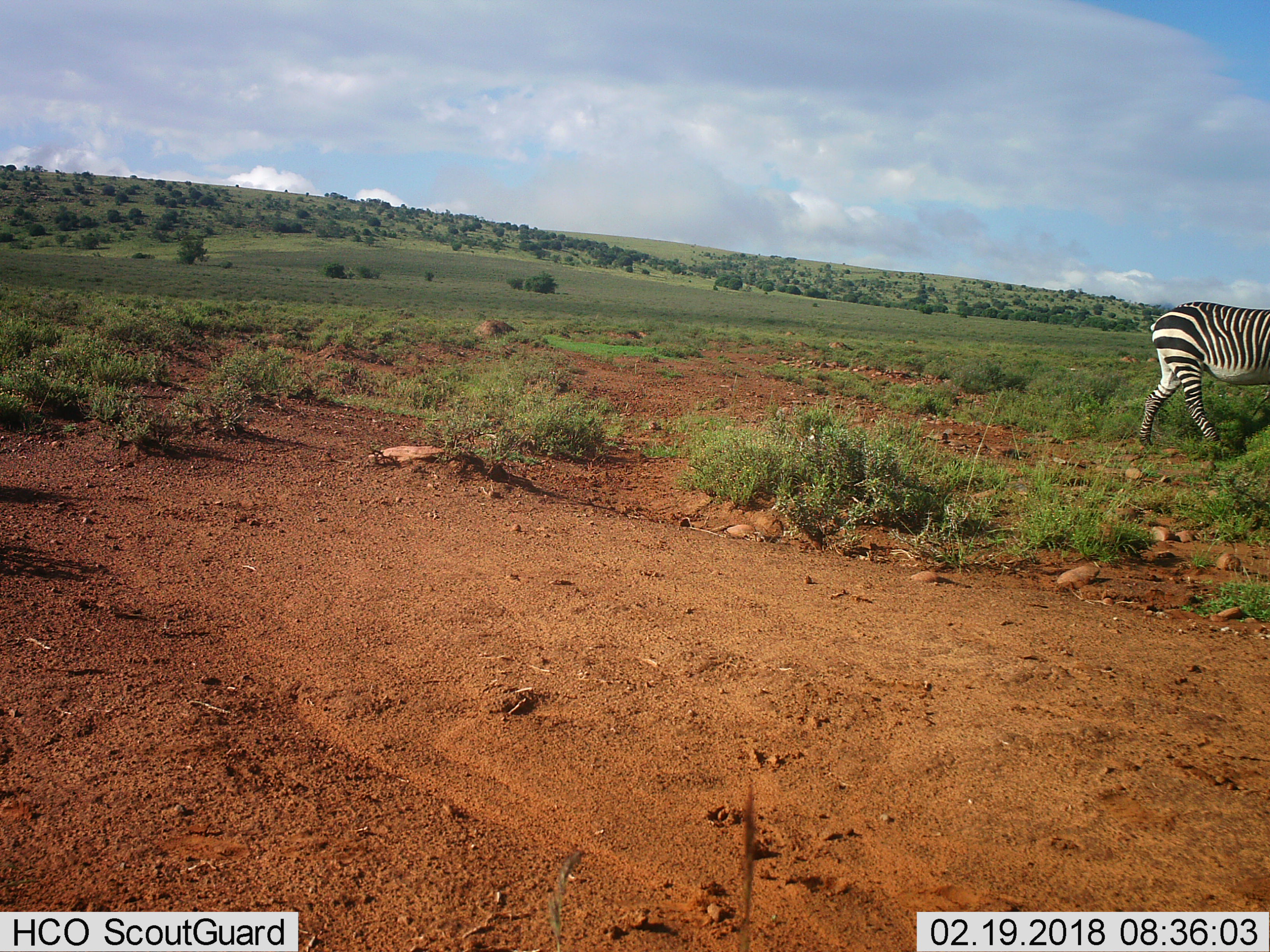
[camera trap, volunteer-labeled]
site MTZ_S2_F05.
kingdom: Animalia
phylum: Chordata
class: Mammalia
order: Perissodactyla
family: Equidae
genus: Equus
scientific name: Equus zebra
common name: mountain zebra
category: zebramountain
Zebramountain (mountain zebra) (Equus zebra), count 1. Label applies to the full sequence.